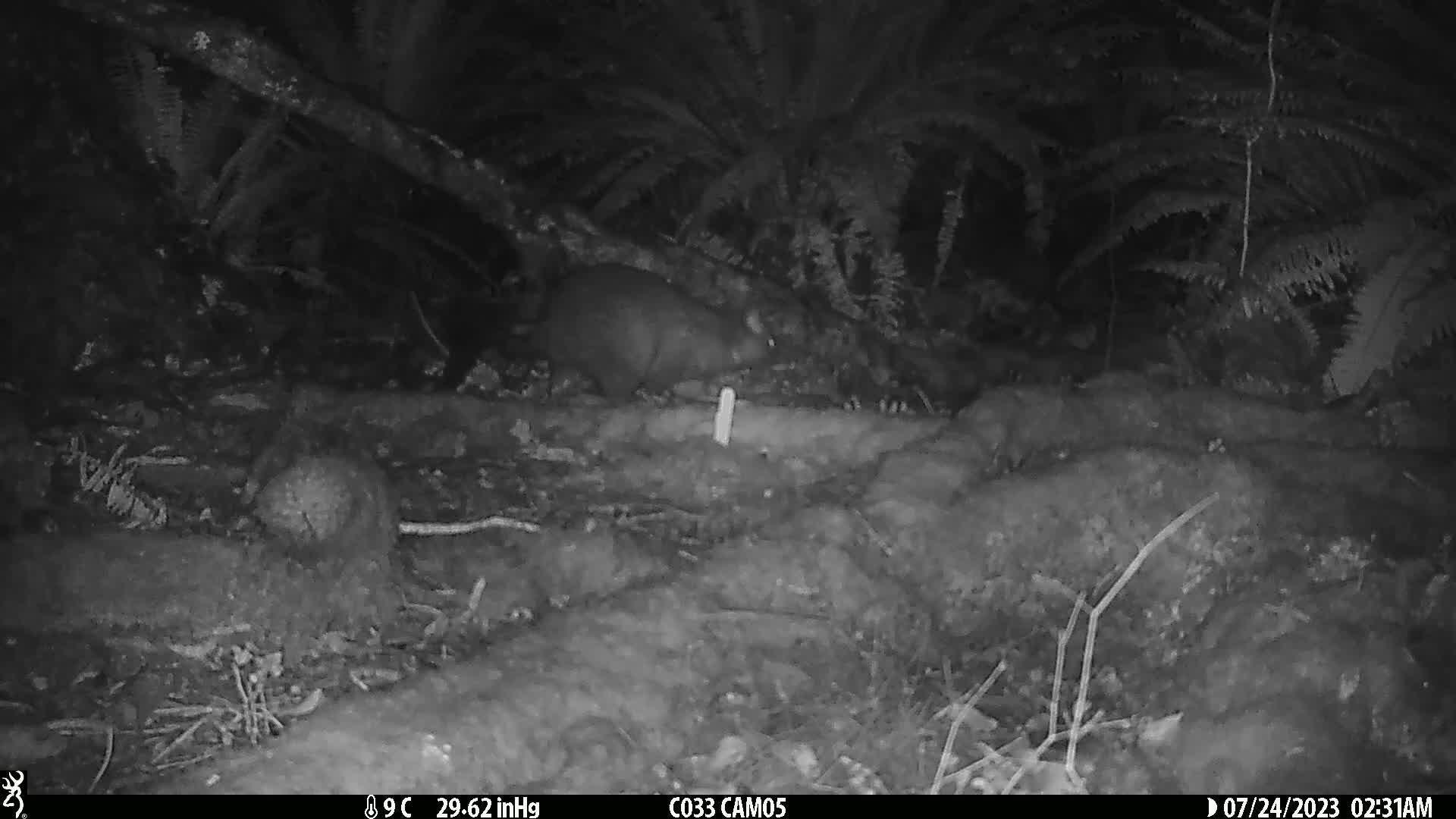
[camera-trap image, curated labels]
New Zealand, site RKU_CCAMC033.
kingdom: Animalia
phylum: Chordata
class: Mammalia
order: Diprotodontia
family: Phalangeridae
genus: Trichosurus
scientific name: Trichosurus vulpecula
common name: common brushtail possum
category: possum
Possum (common brushtail possum) (Trichosurus vulpecula).